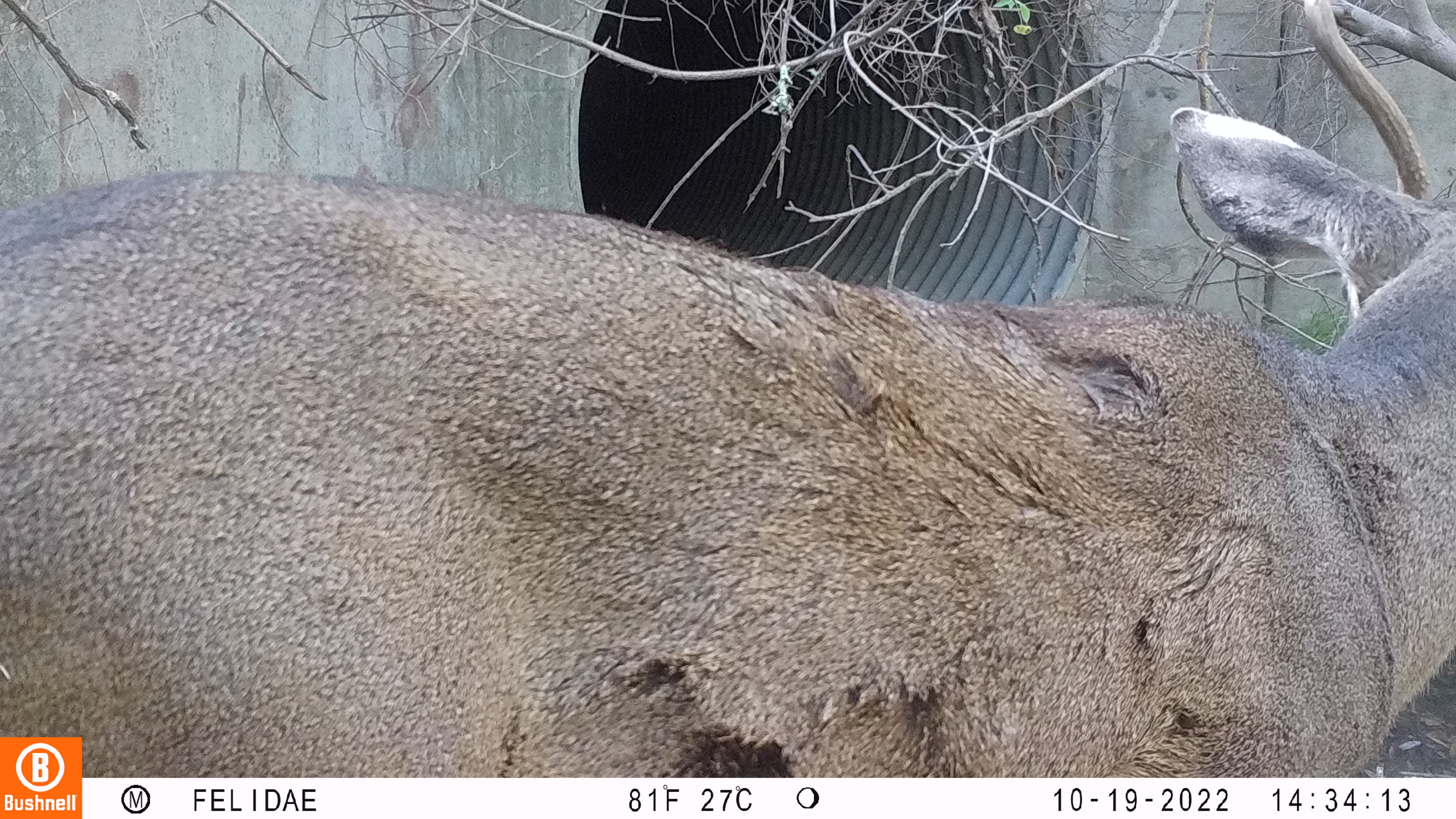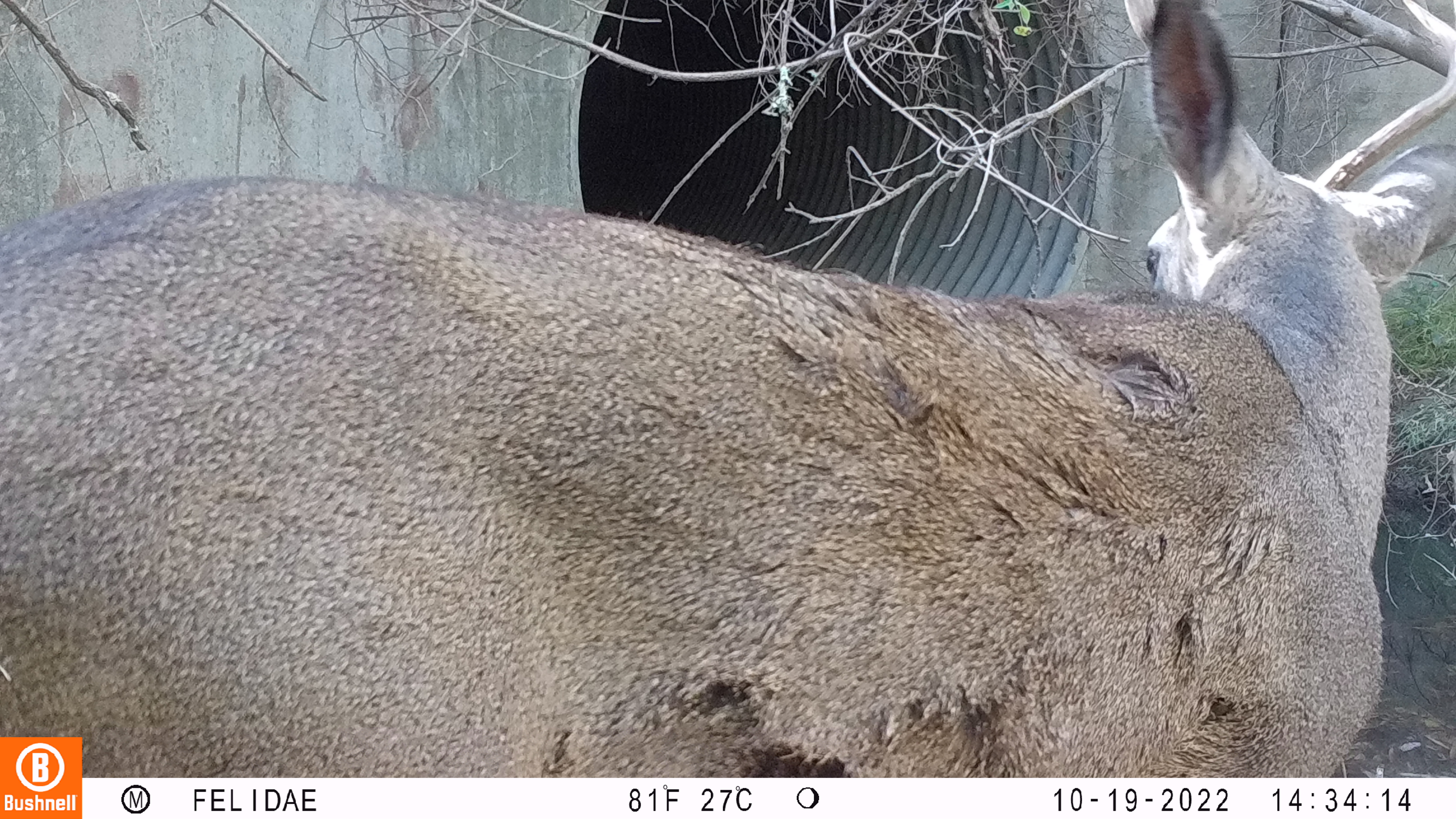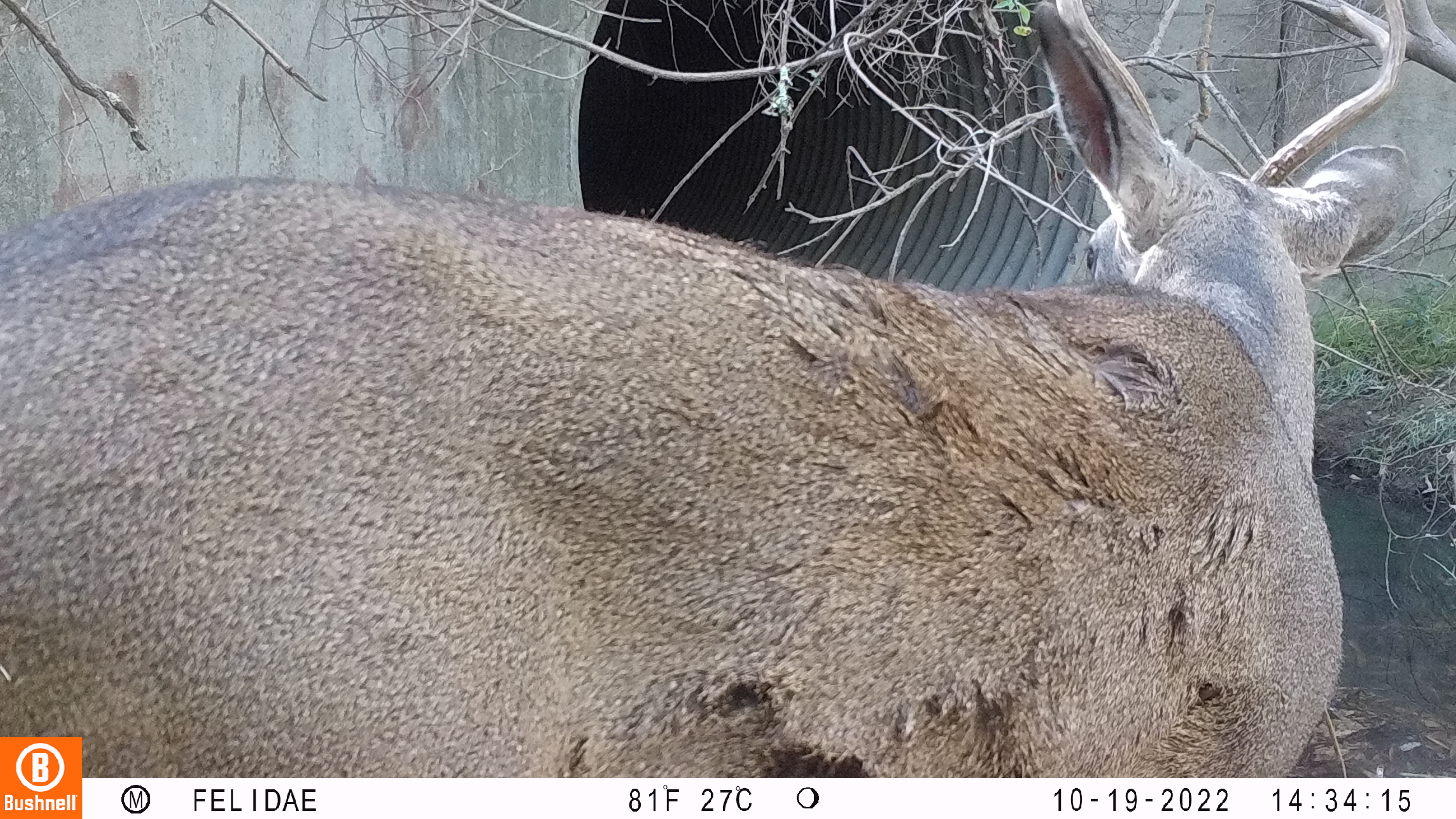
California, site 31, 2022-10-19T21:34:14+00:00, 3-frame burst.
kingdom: Animalia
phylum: Chordata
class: Mammalia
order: Artiodactyla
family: Cervidae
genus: Odocoileus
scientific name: Odocoileus hemionus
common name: mule deer